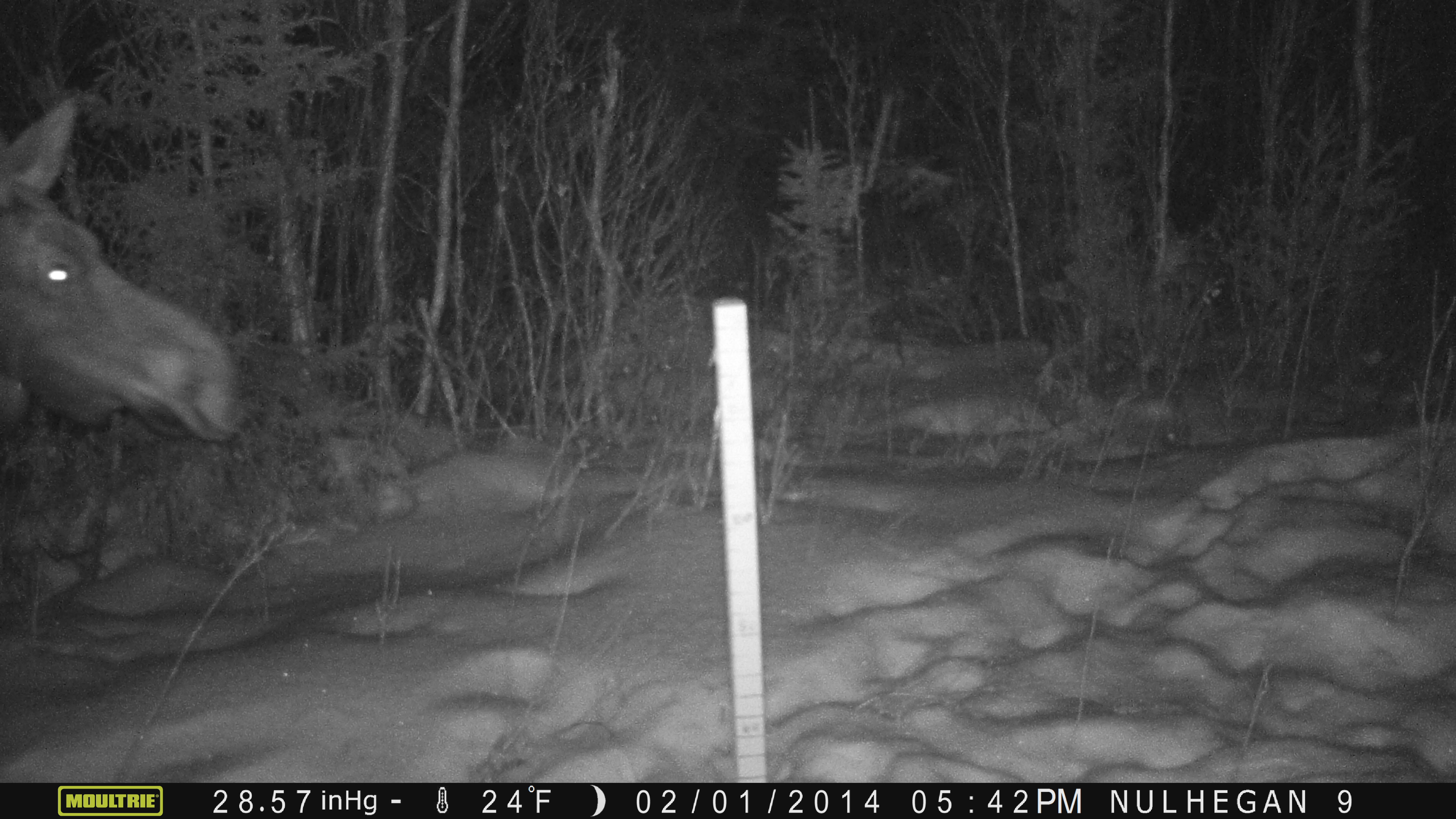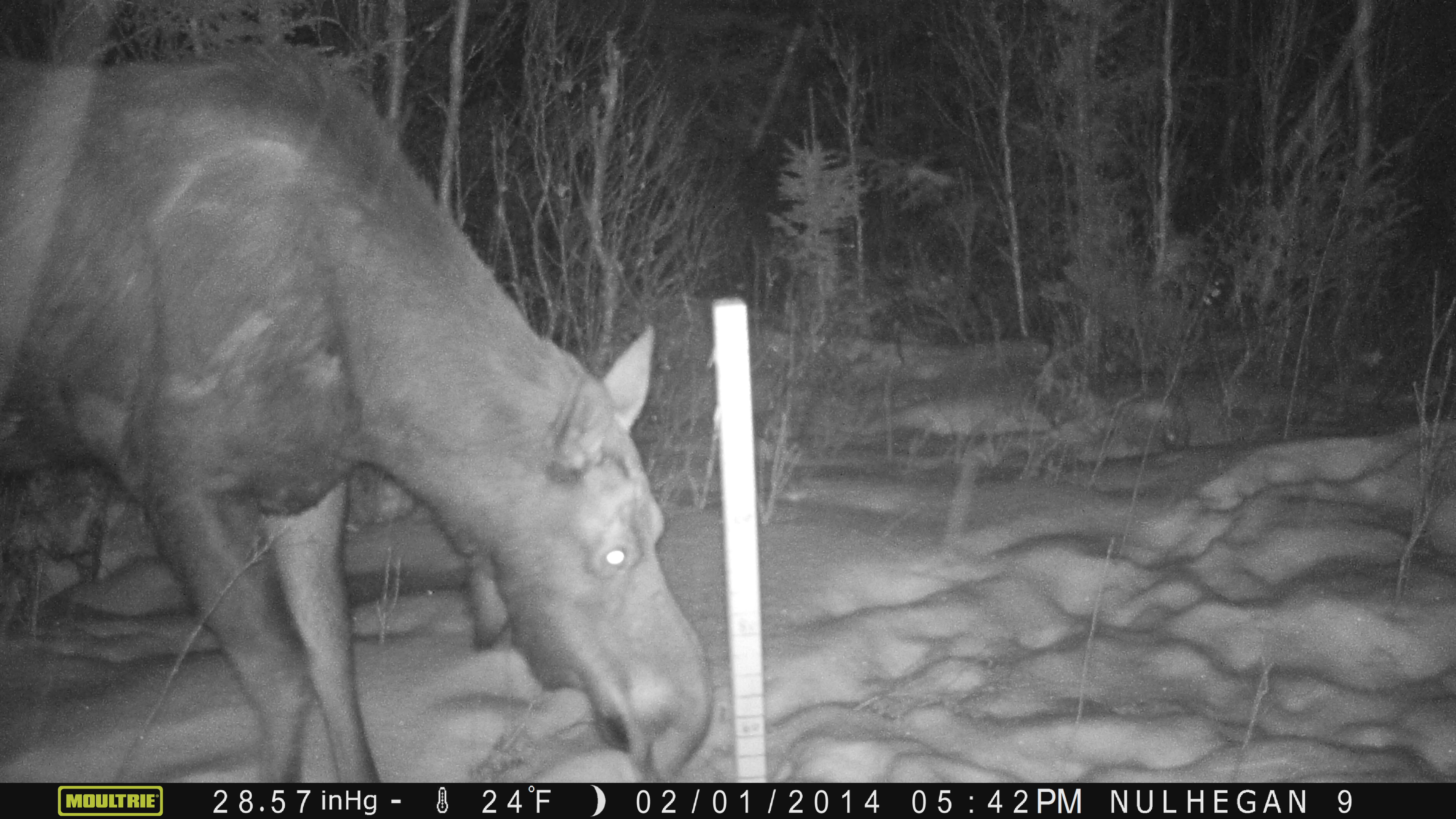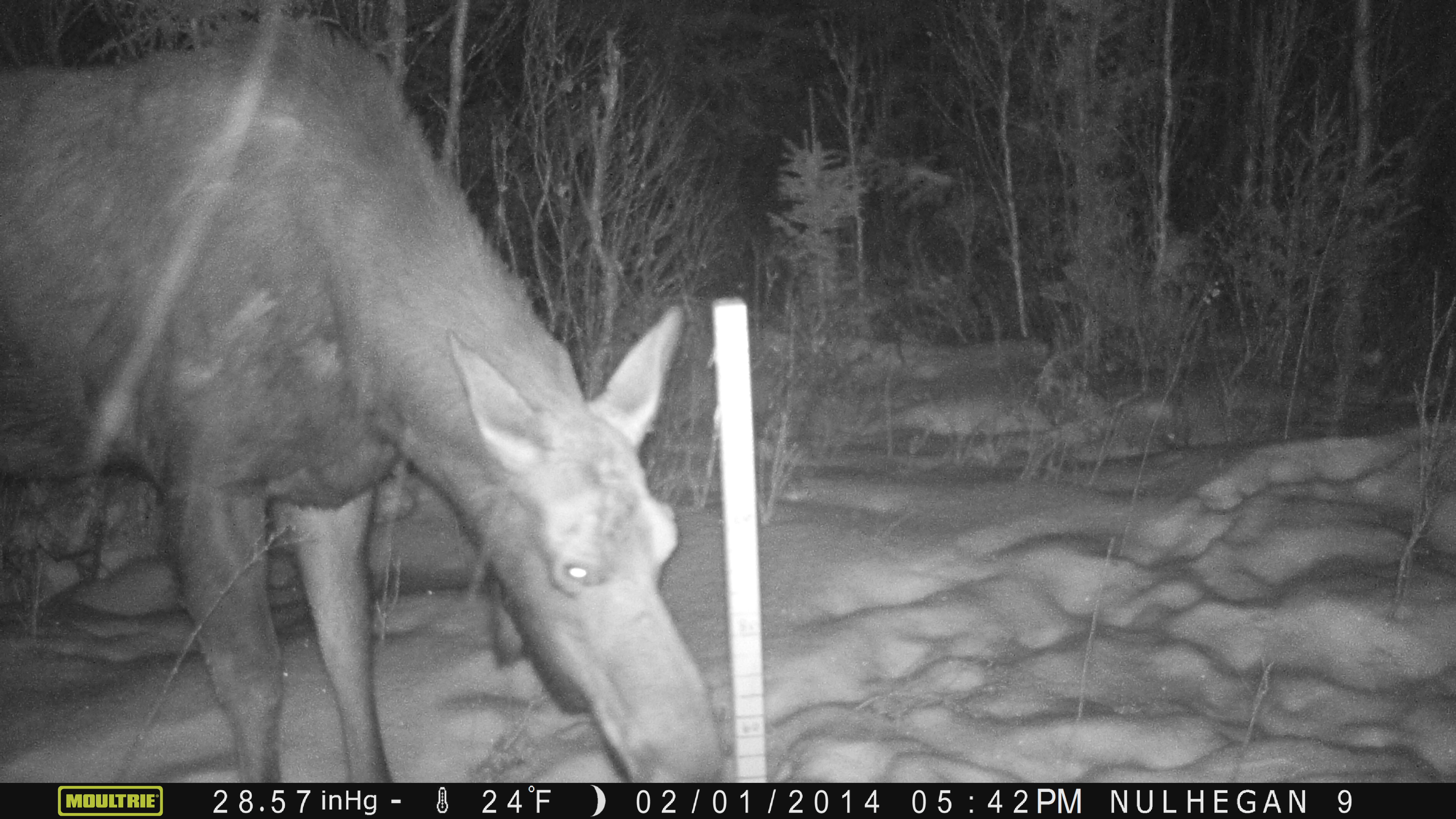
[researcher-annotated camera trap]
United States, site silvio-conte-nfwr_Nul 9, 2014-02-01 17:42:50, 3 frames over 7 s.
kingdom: Animalia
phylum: Chordata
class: Mammalia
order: Artiodactyla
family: Cervidae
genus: Alces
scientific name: Alces alces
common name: moose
Moose (Alces alces).